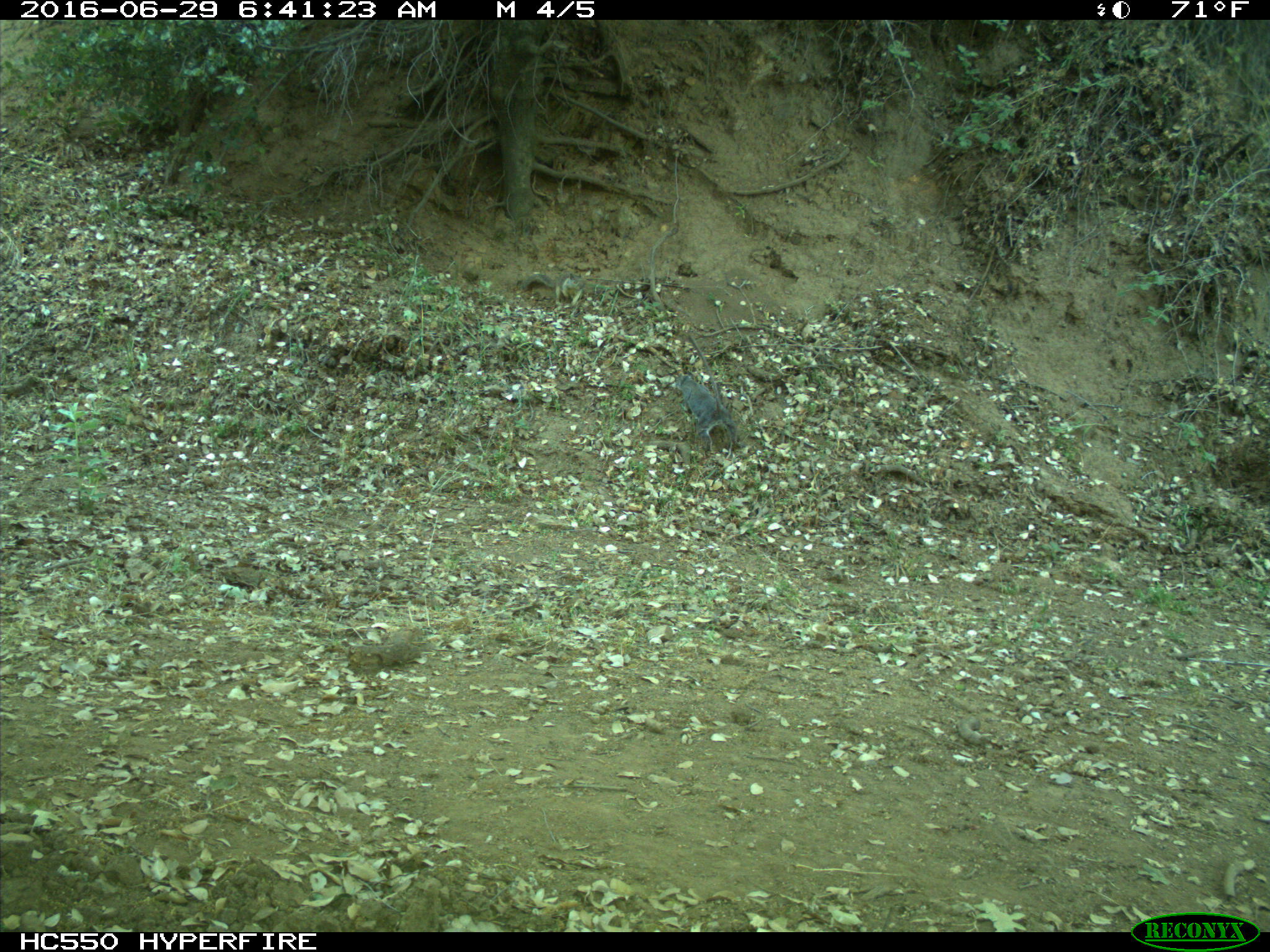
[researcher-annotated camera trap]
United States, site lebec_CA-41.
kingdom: Animalia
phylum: Chordata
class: Mammalia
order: Rodentia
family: Sciuridae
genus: Sciurus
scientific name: Sciurus carolinensis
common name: eastern gray squirrel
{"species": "Sciurus carolinensis (eastern gray squirrel)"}